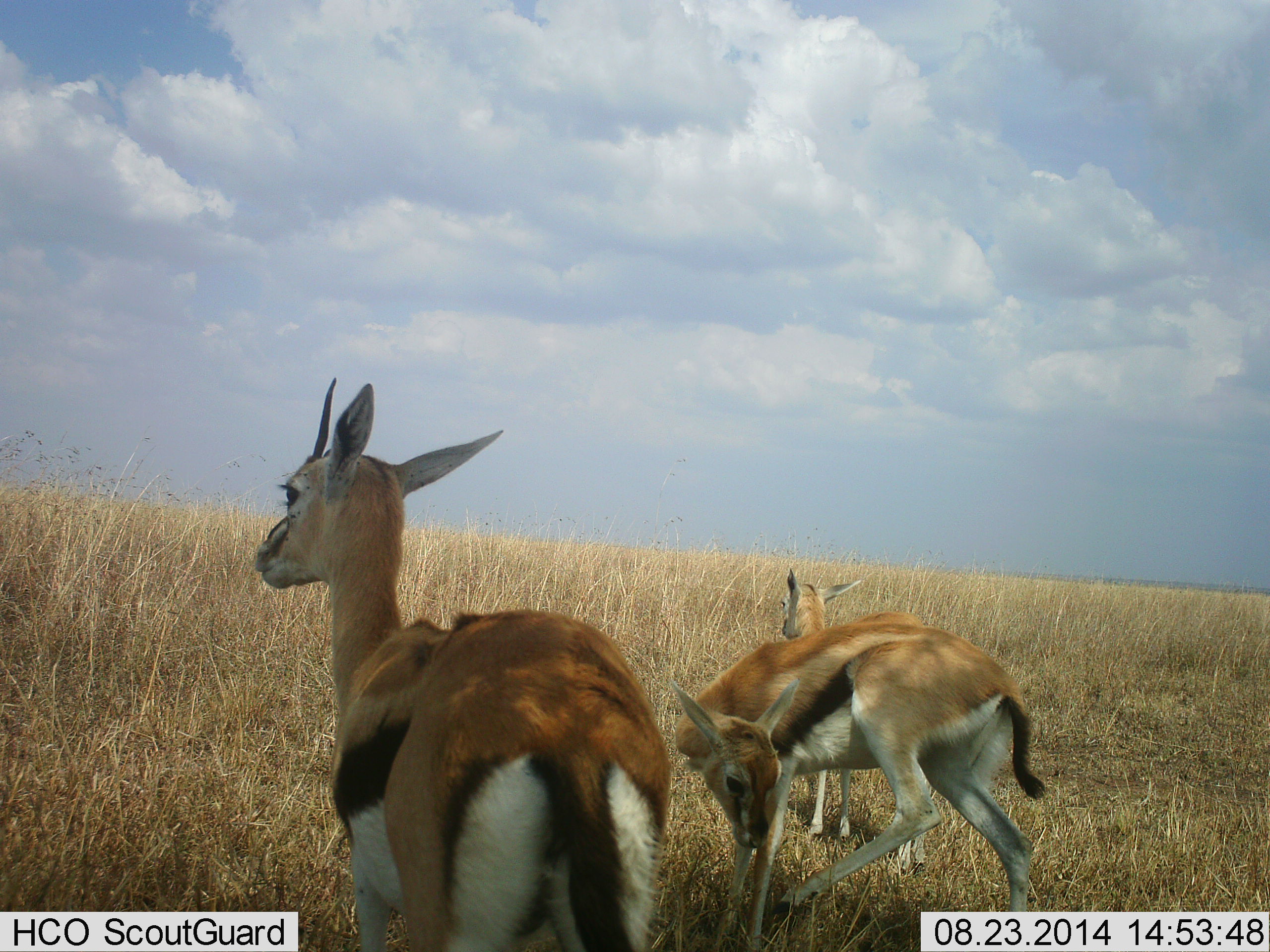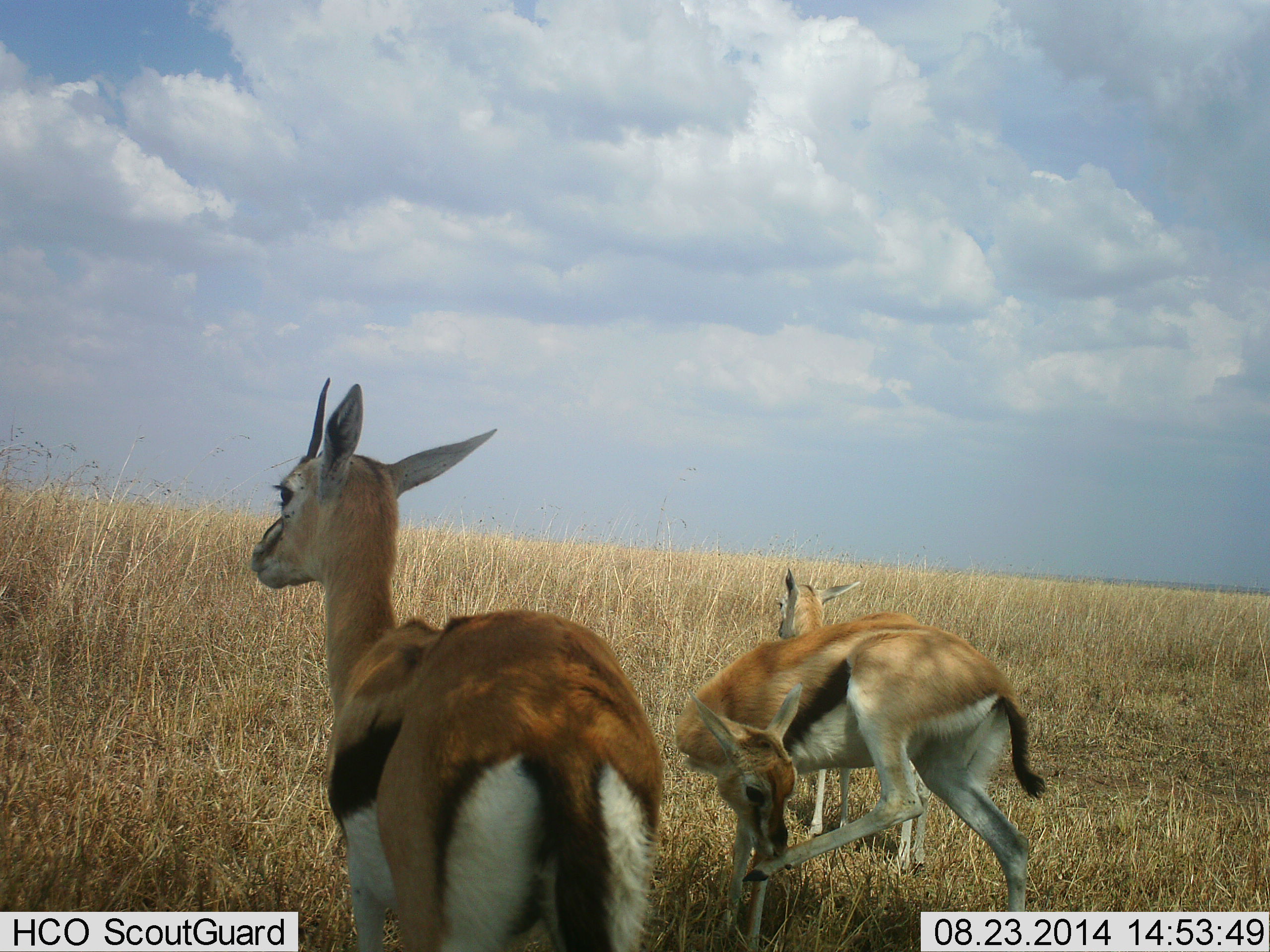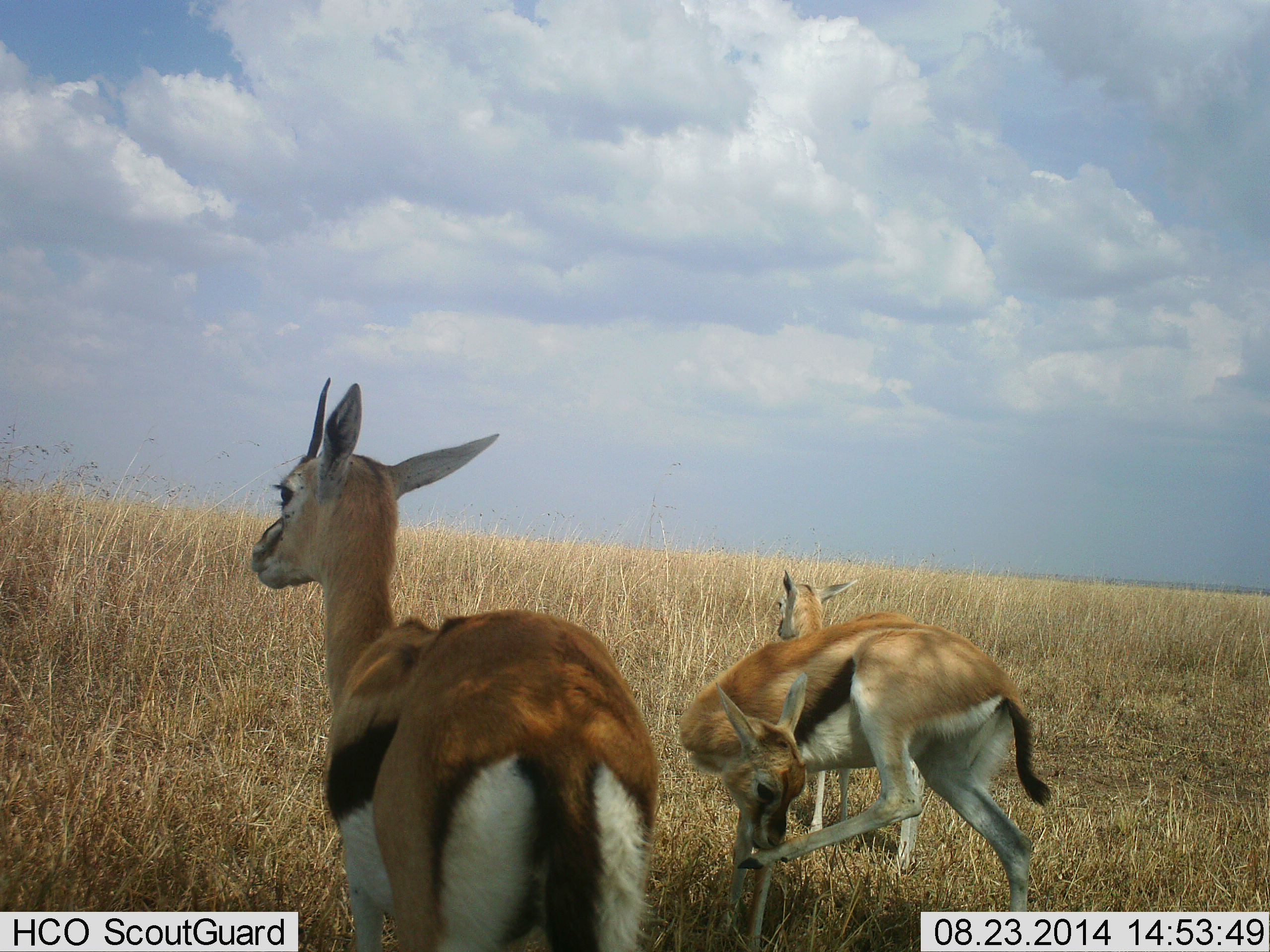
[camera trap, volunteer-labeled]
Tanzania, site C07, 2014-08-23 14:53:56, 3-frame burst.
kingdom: Animalia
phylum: Chordata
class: Mammalia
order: Artiodactyla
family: Bovidae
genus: Eudorcas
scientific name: Eudorcas thomsonii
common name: thomson's gazelle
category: gazellethomsons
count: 3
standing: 90%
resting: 0%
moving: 20%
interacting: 0%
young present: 0%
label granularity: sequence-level